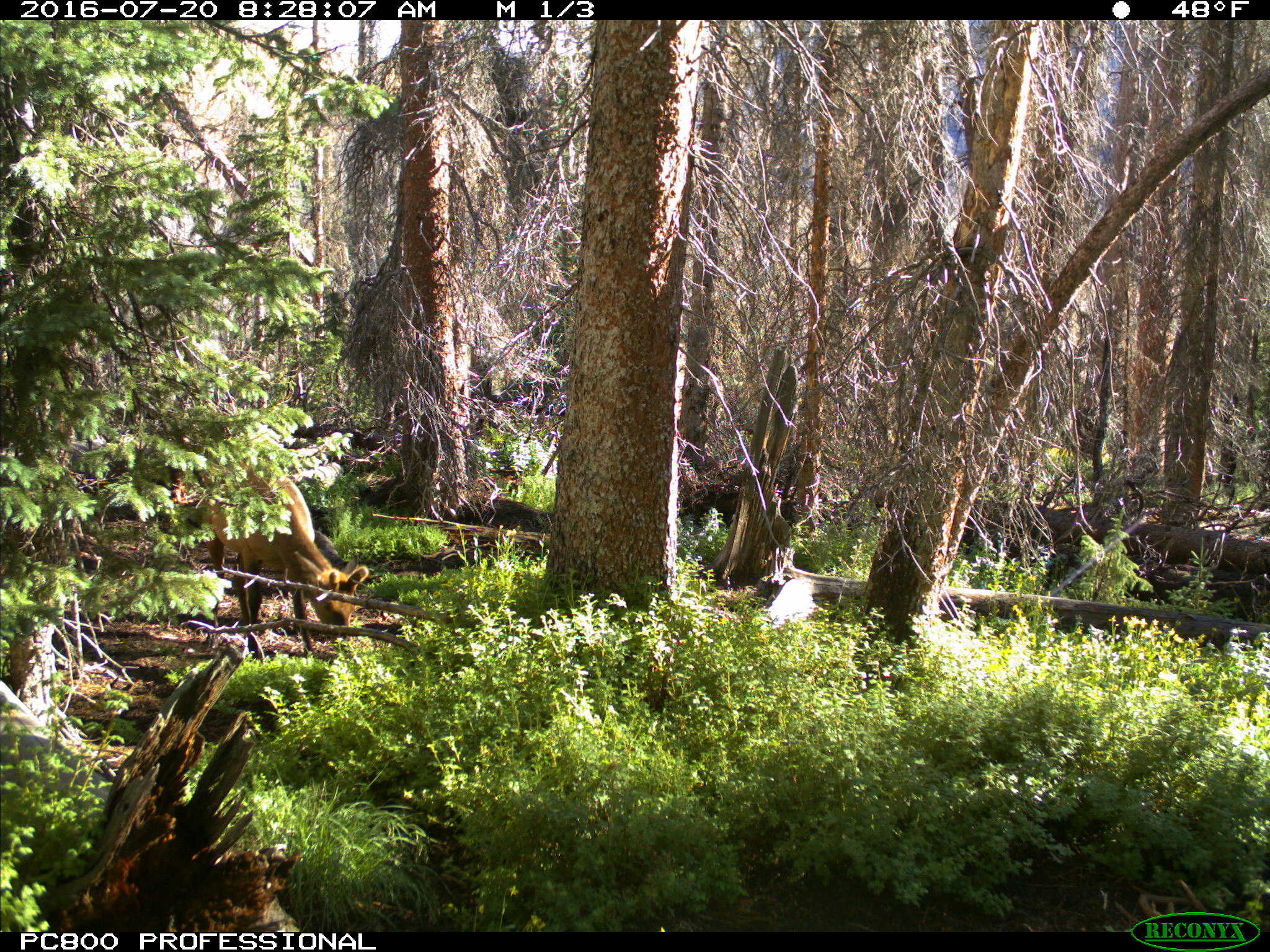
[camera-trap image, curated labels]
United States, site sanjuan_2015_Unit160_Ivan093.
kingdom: Animalia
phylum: Chordata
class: Mammalia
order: Artiodactyla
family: Cervidae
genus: Cervus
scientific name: Cervus elaphus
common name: red deer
Cervus elaphus (red deer).